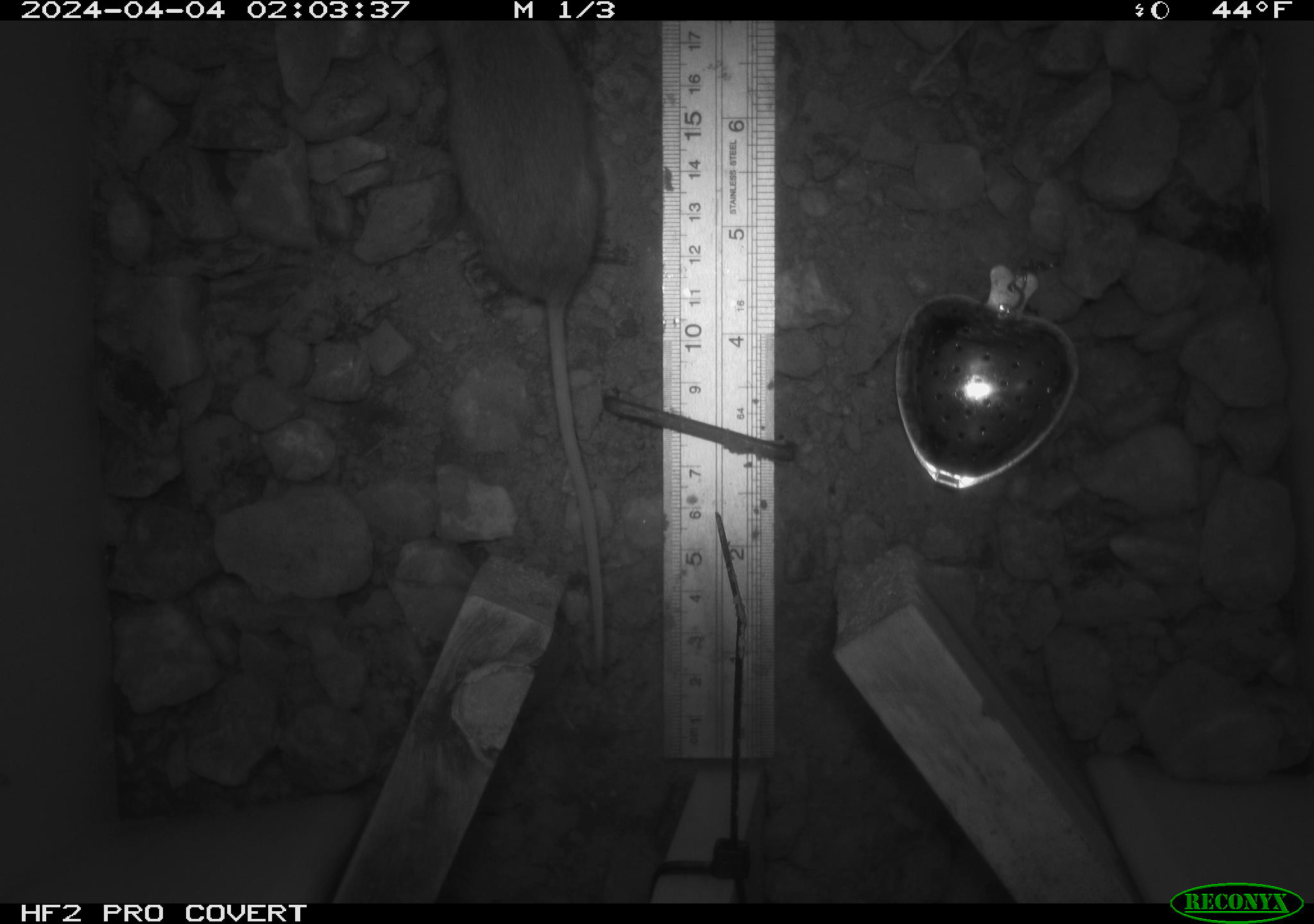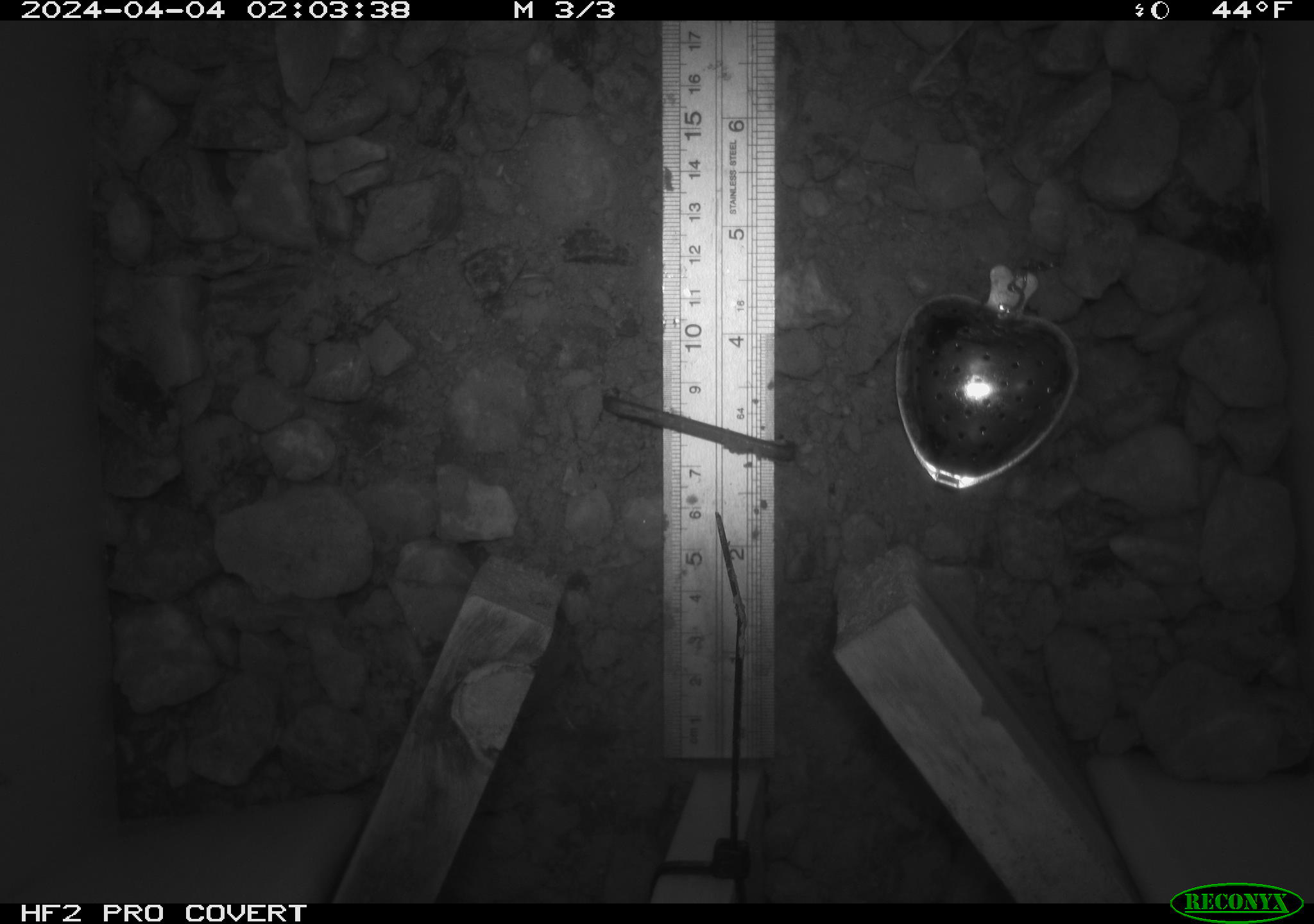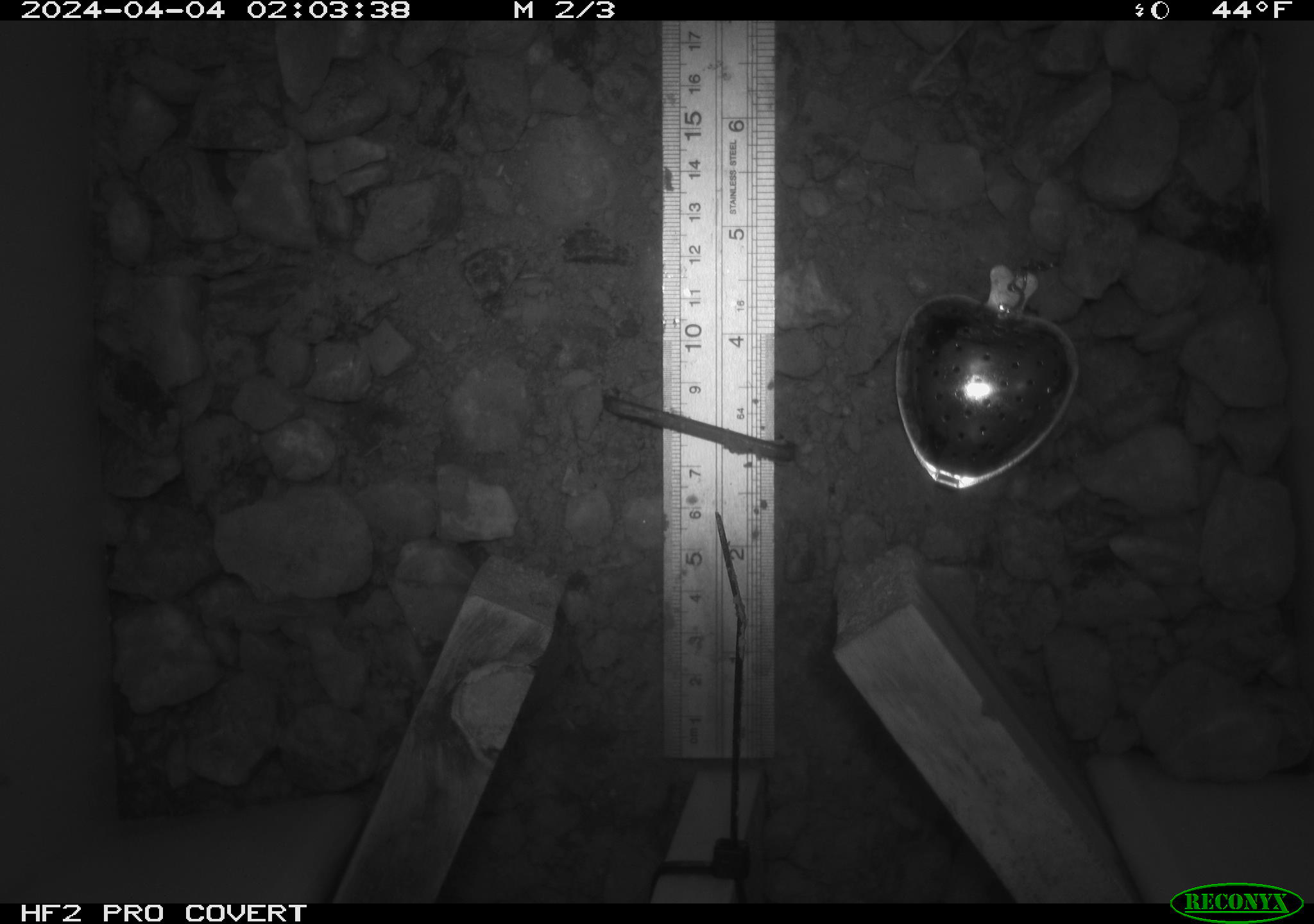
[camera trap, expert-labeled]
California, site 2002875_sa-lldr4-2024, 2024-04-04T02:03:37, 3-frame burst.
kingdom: Animalia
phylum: Chordata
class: Mammalia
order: Rodentia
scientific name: Rodentia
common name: rodent